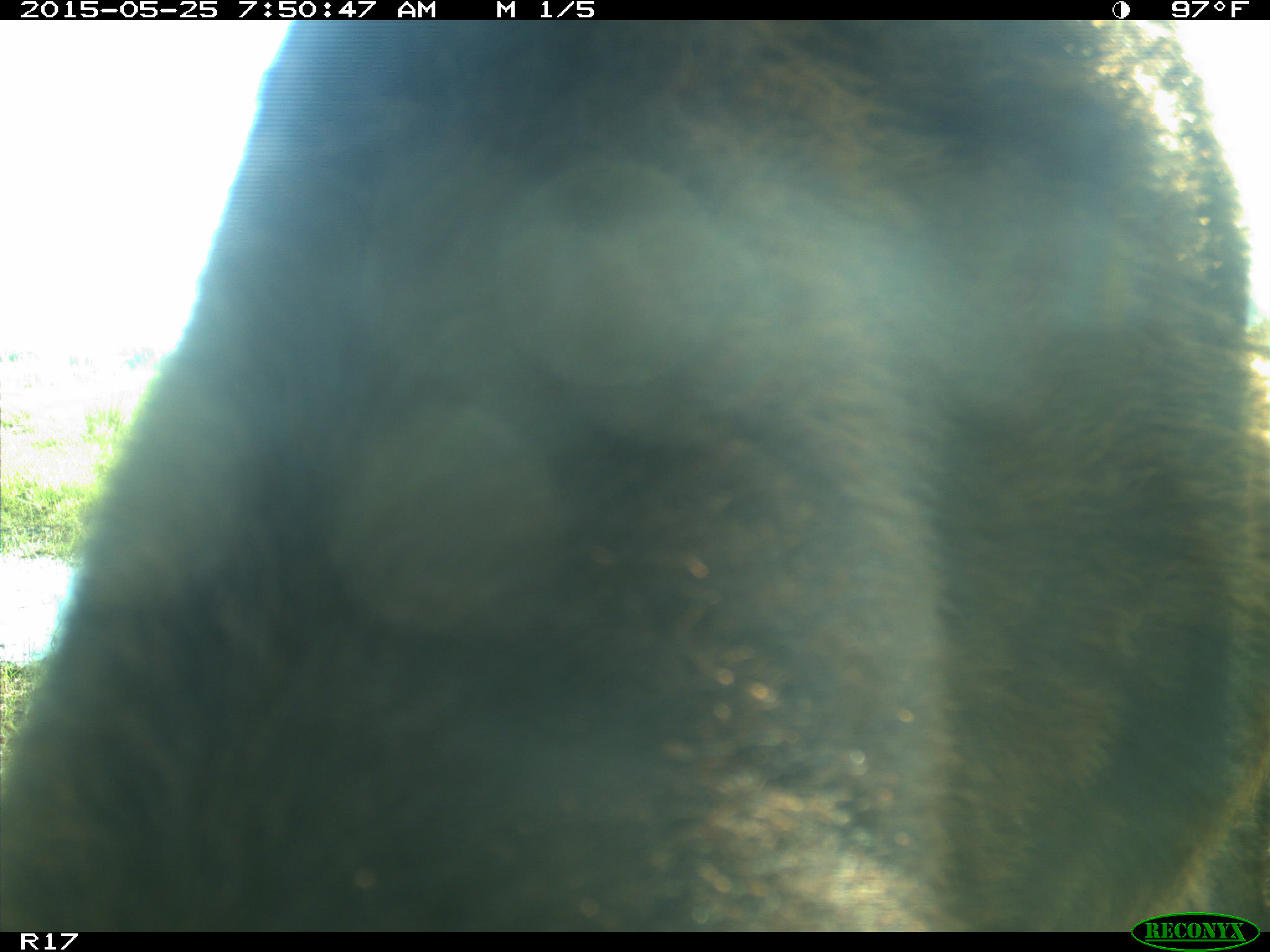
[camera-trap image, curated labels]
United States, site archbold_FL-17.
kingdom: Animalia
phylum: Chordata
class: Mammalia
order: Artiodactyla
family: Bovidae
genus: Bos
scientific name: Bos taurus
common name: domestic cow